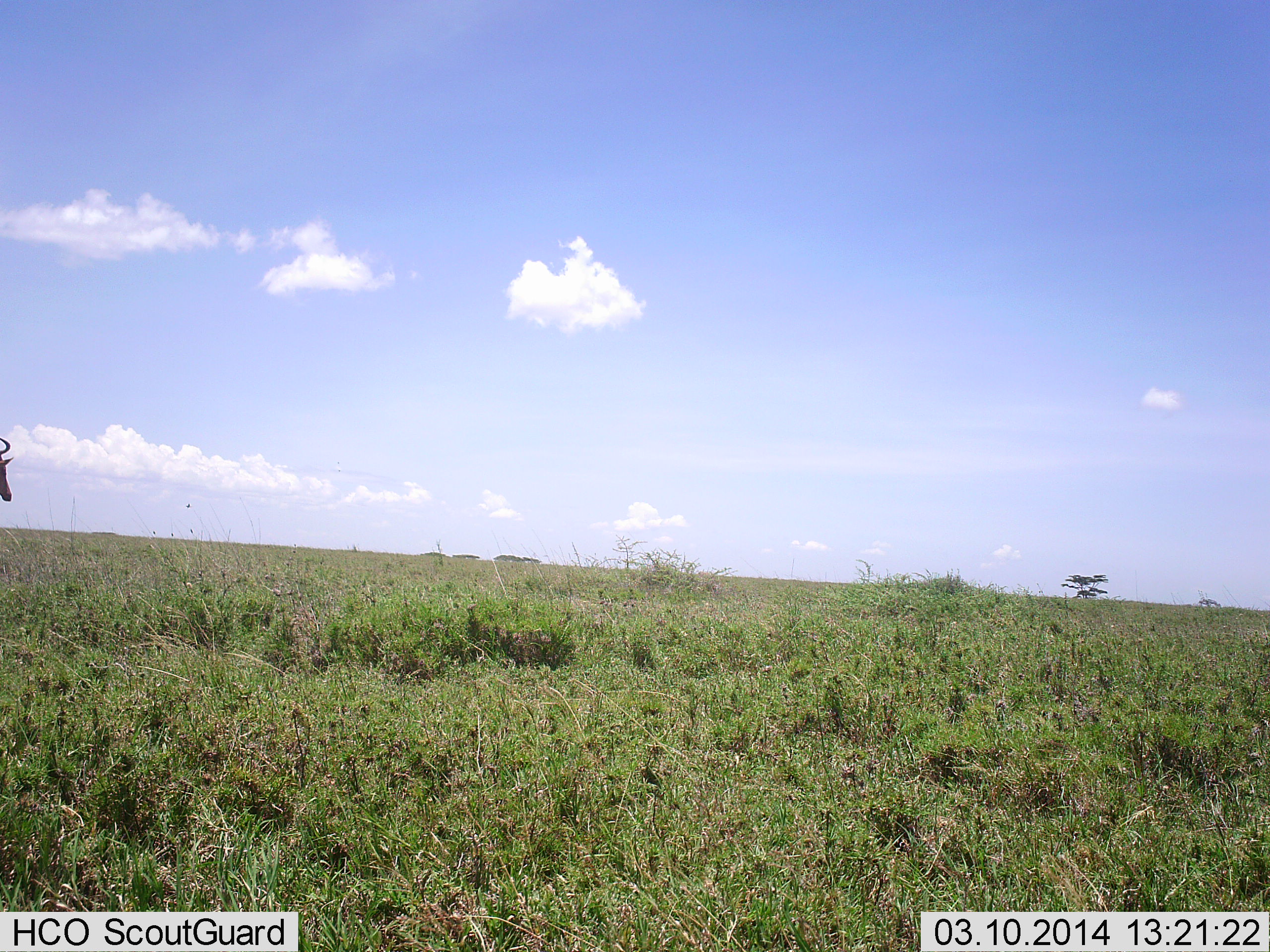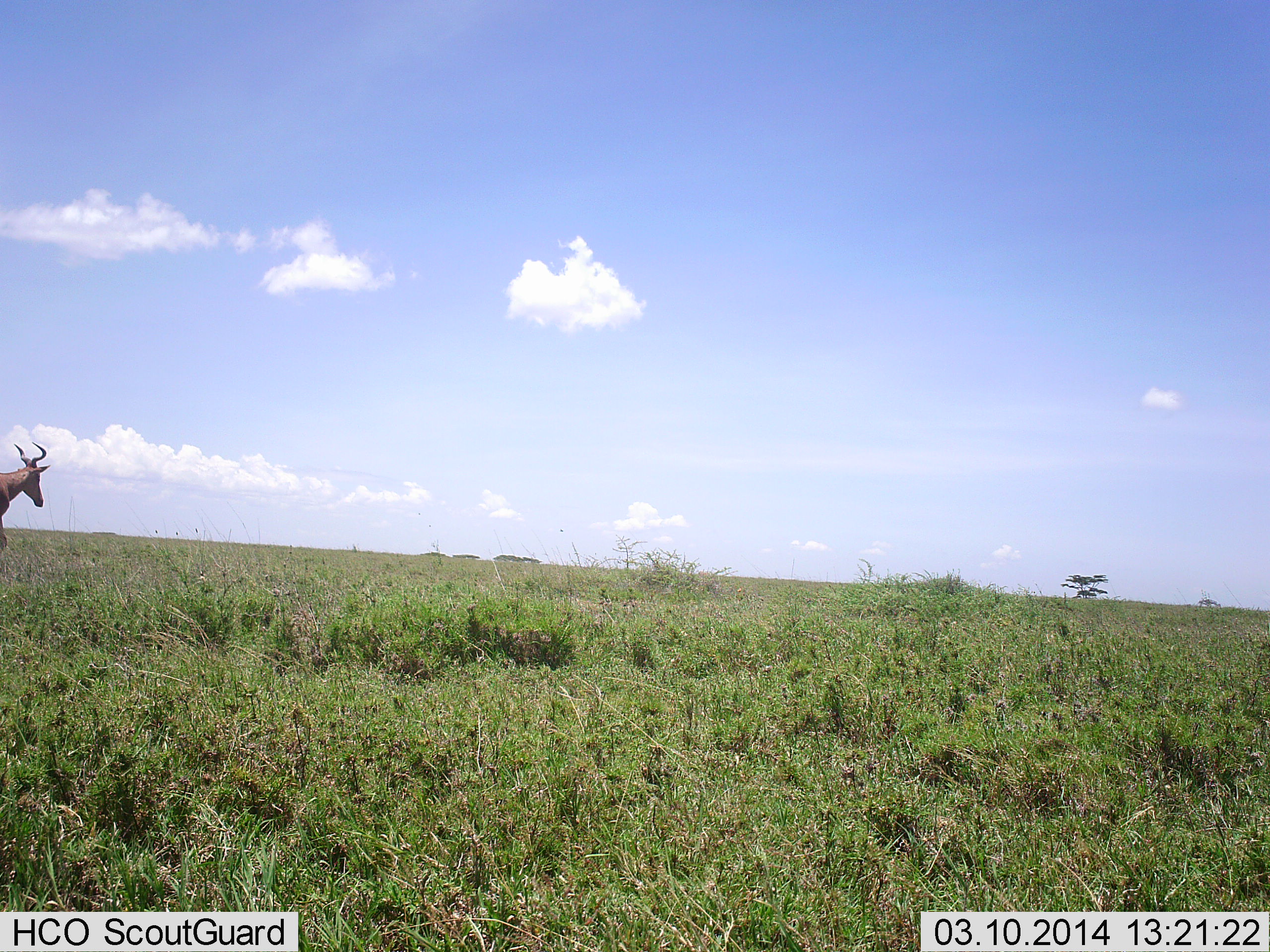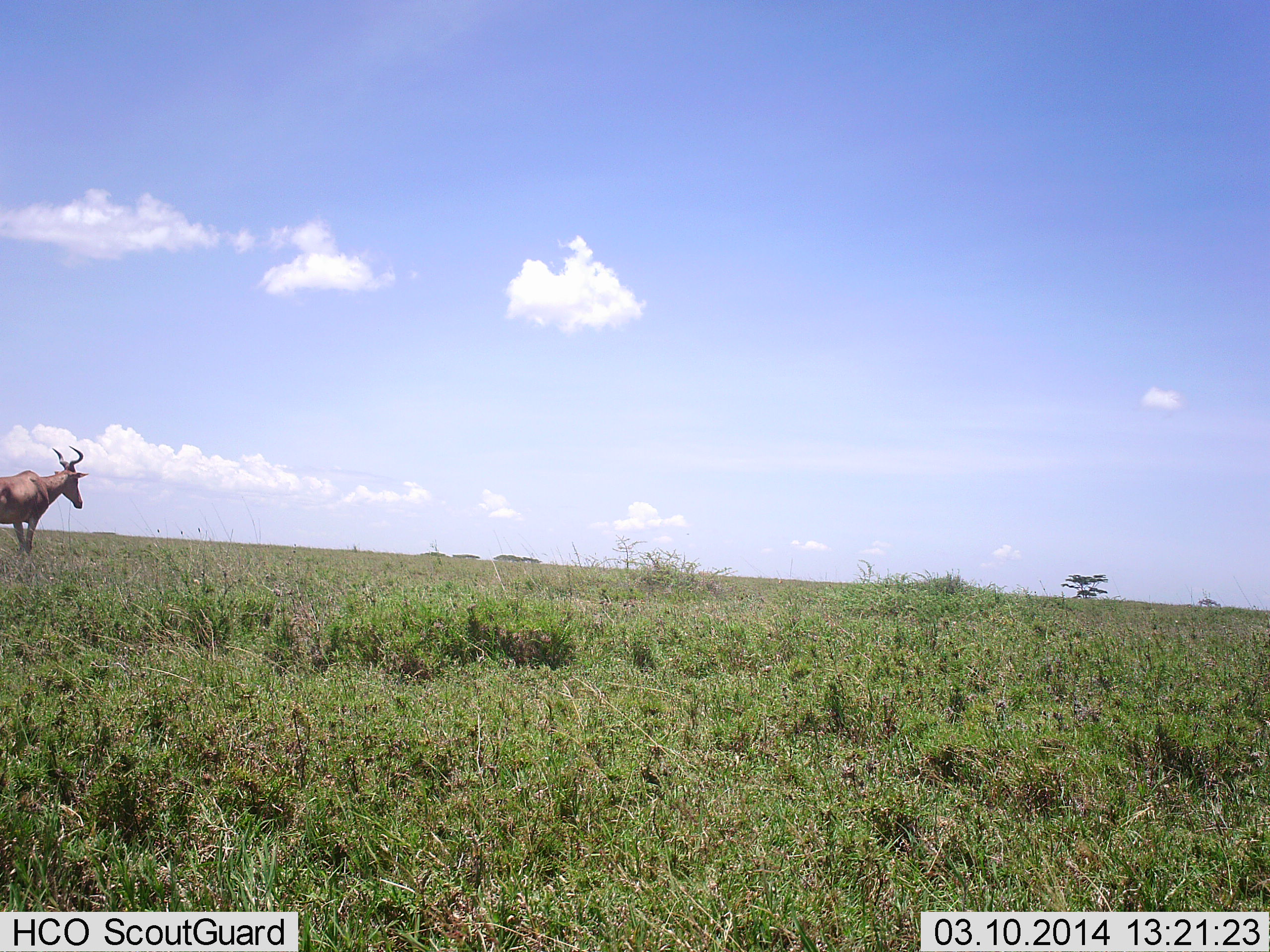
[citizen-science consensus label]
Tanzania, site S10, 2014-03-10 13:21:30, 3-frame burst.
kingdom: Animalia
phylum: Chordata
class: Mammalia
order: Artiodactyla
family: Bovidae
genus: Alcelaphus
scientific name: Alcelaphus buselaphus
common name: hartebeest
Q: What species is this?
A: Hartebeest (Alcelaphus buselaphus).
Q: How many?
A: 1.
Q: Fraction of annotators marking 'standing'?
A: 0%.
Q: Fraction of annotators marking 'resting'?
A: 0%.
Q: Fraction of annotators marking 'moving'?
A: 100%.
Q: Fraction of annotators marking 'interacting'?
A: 0%.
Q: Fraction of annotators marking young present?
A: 0%.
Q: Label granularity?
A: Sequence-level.